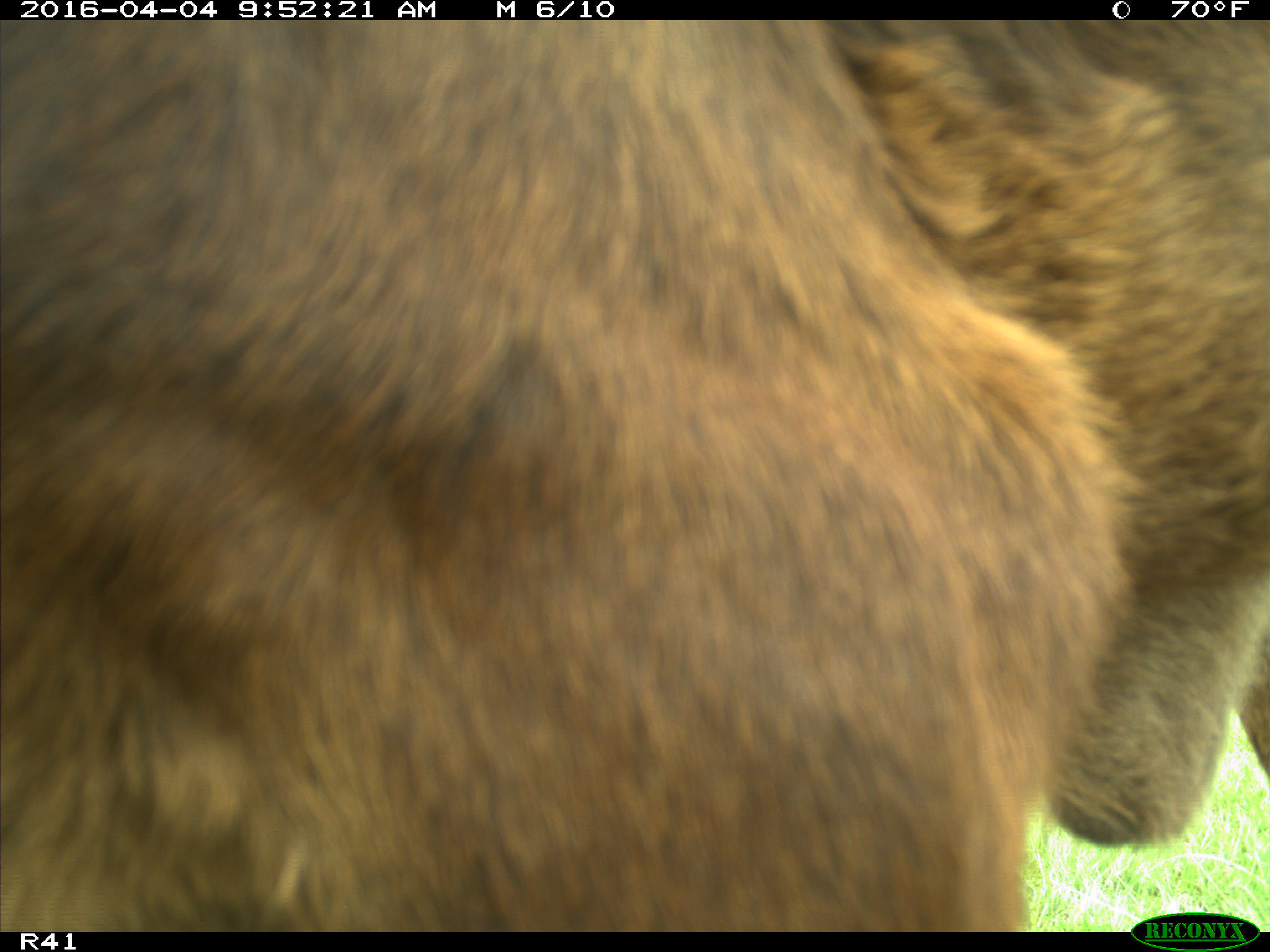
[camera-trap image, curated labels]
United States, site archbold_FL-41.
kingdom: Animalia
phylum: Chordata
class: Mammalia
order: Artiodactyla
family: Bovidae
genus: Bos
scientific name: Bos taurus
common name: domestic cow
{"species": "Bos taurus (domestic cow)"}